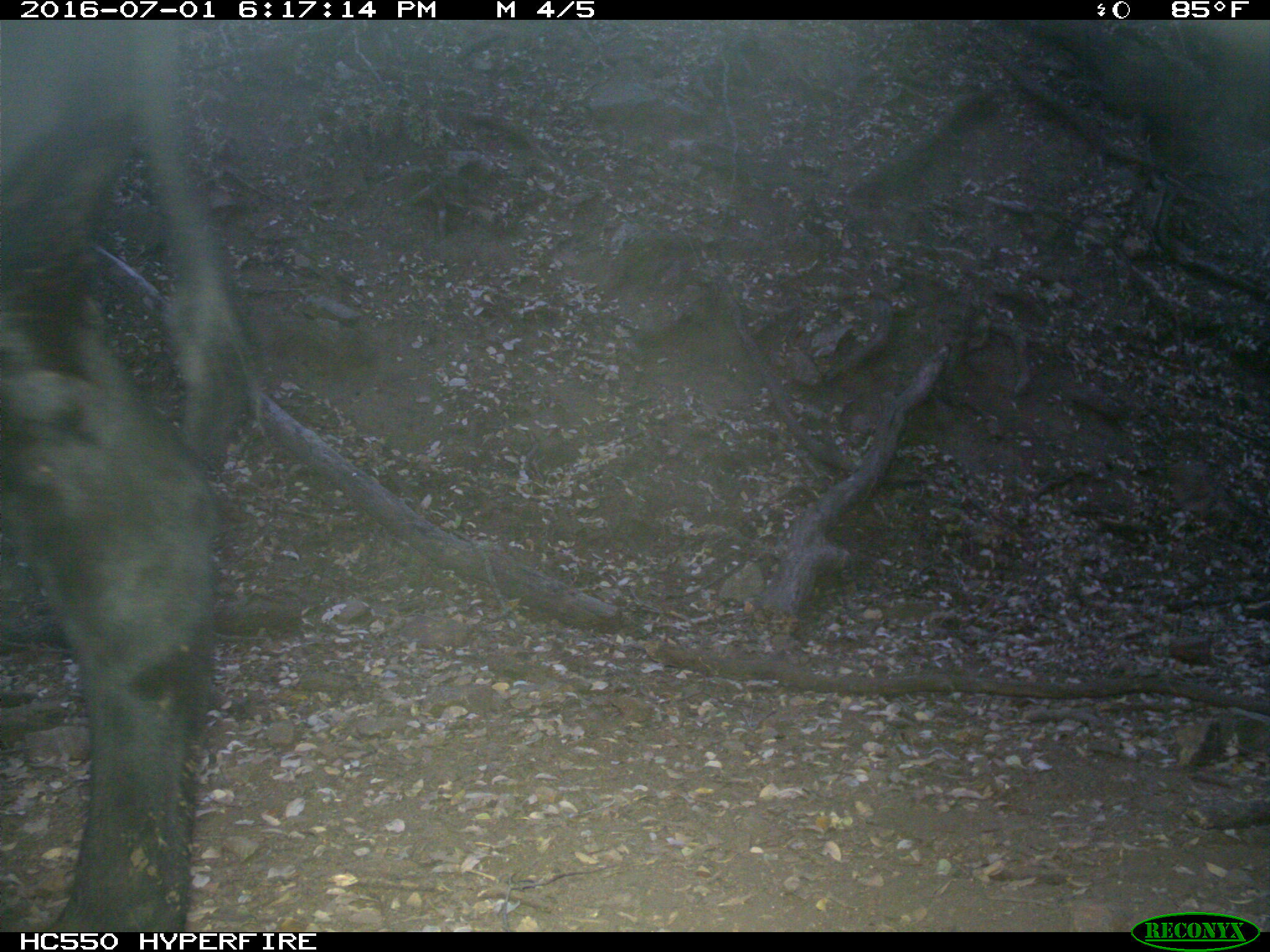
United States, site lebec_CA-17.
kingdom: Animalia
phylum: Chordata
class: Mammalia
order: Artiodactyla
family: Bovidae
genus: Bos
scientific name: Bos taurus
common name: domestic cow